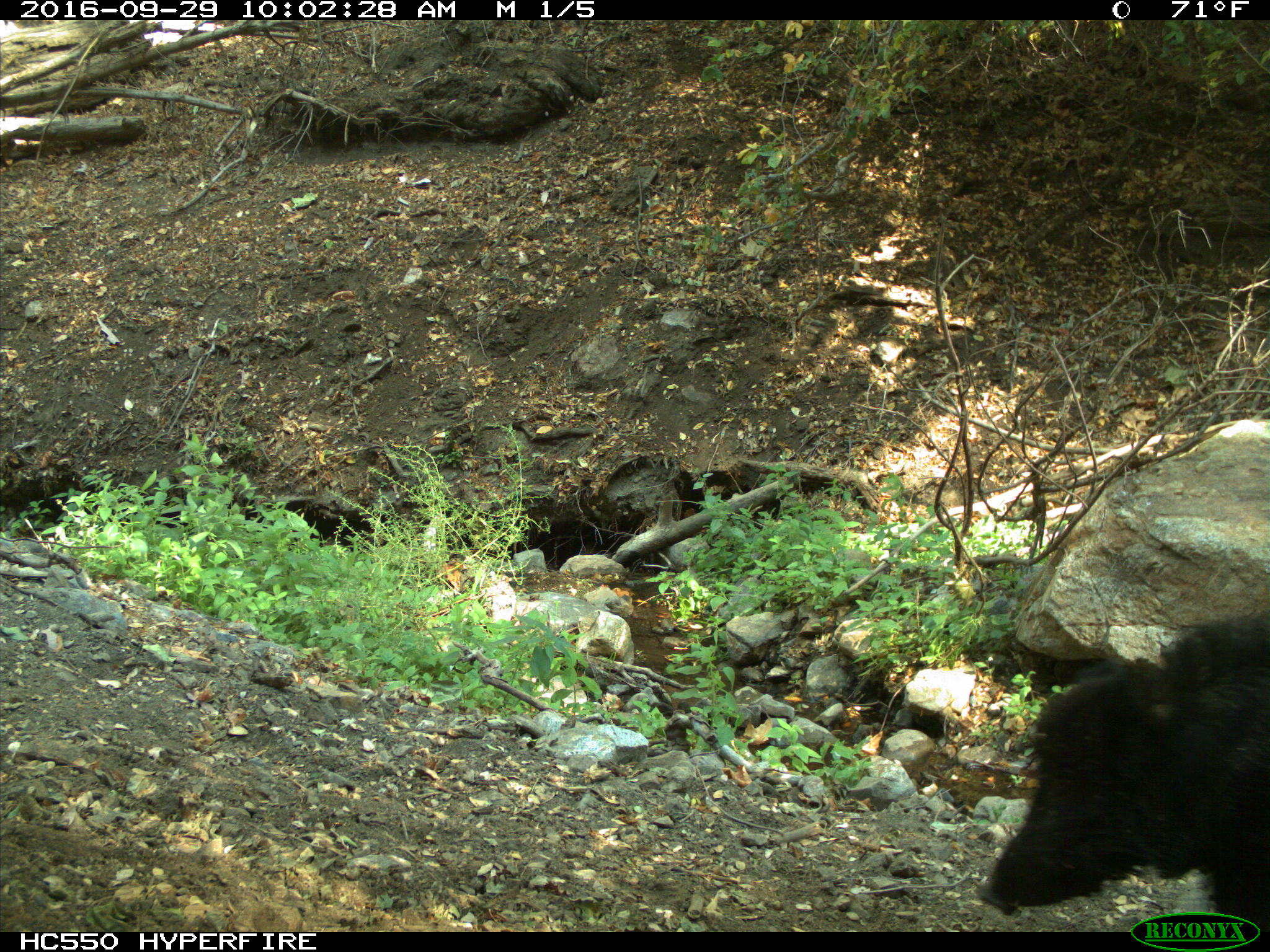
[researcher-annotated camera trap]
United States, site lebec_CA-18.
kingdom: Animalia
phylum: Chordata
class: Mammalia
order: Artiodactyla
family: Suidae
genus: Sus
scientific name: Sus scrofa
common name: wild boar